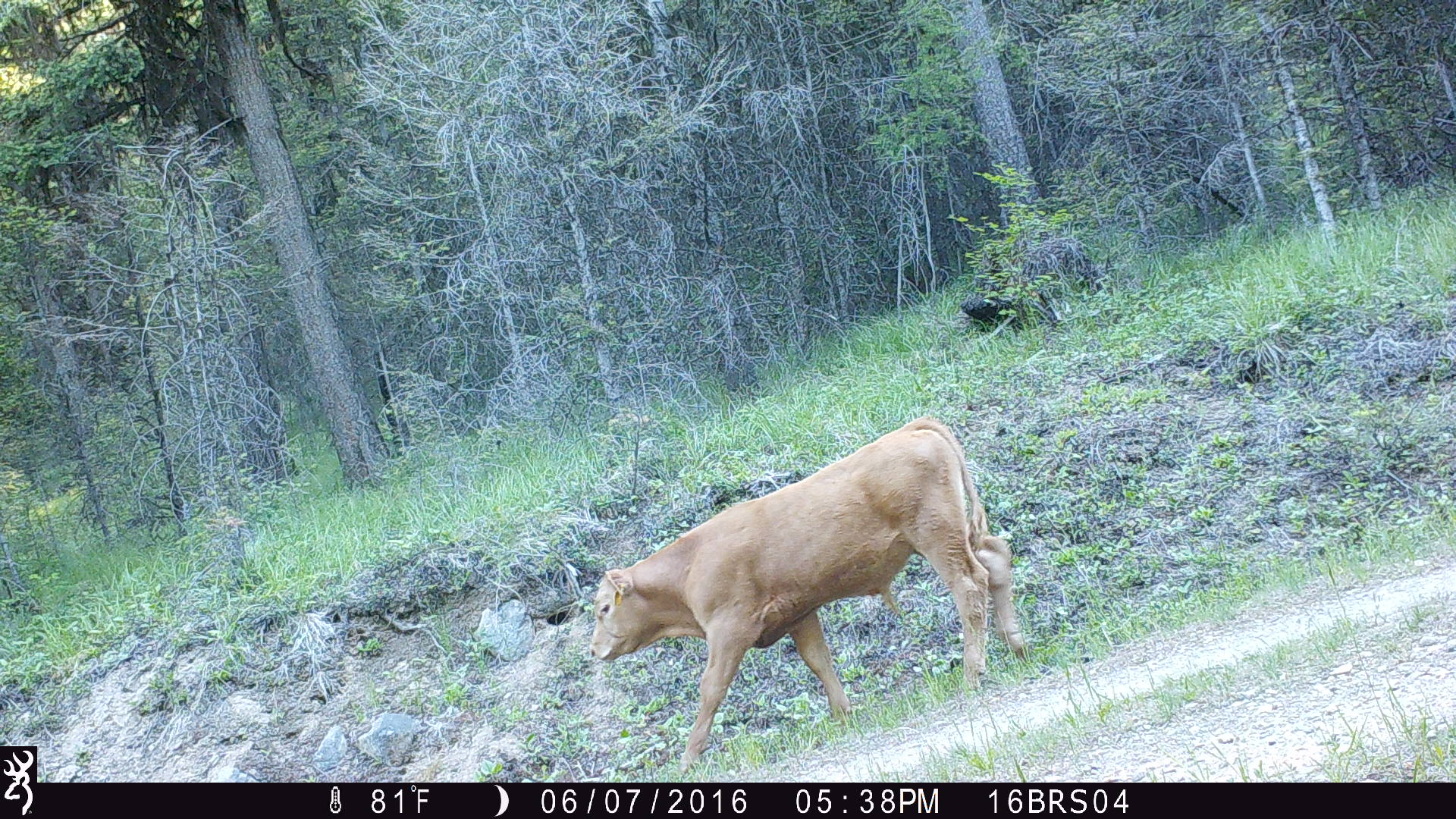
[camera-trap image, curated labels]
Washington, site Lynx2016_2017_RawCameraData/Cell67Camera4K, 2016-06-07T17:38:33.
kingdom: Animalia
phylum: Chordata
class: Mammalia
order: Artiodactyla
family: Bovidae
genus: Bos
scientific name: Bos taurus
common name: domestic cattle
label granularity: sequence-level